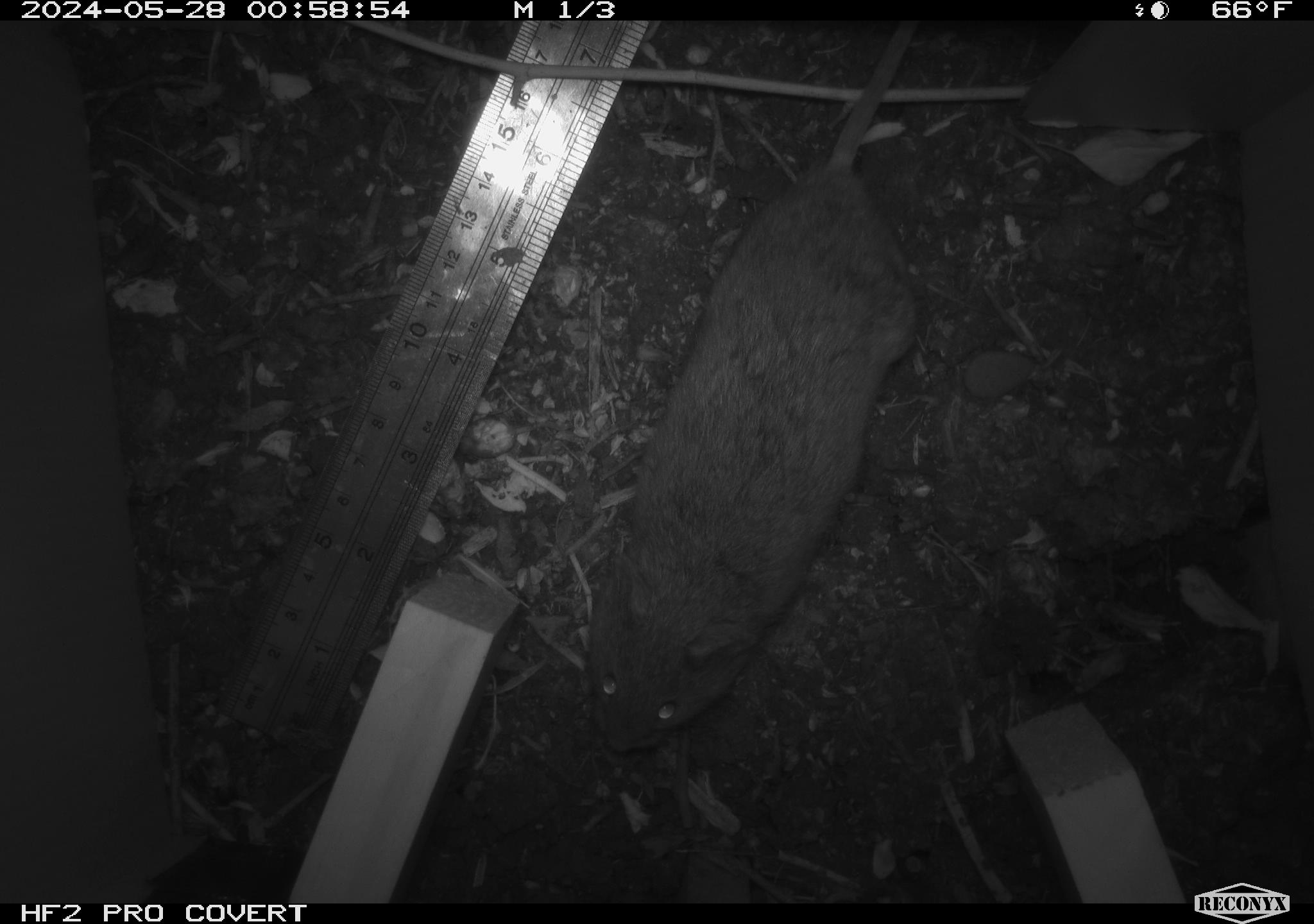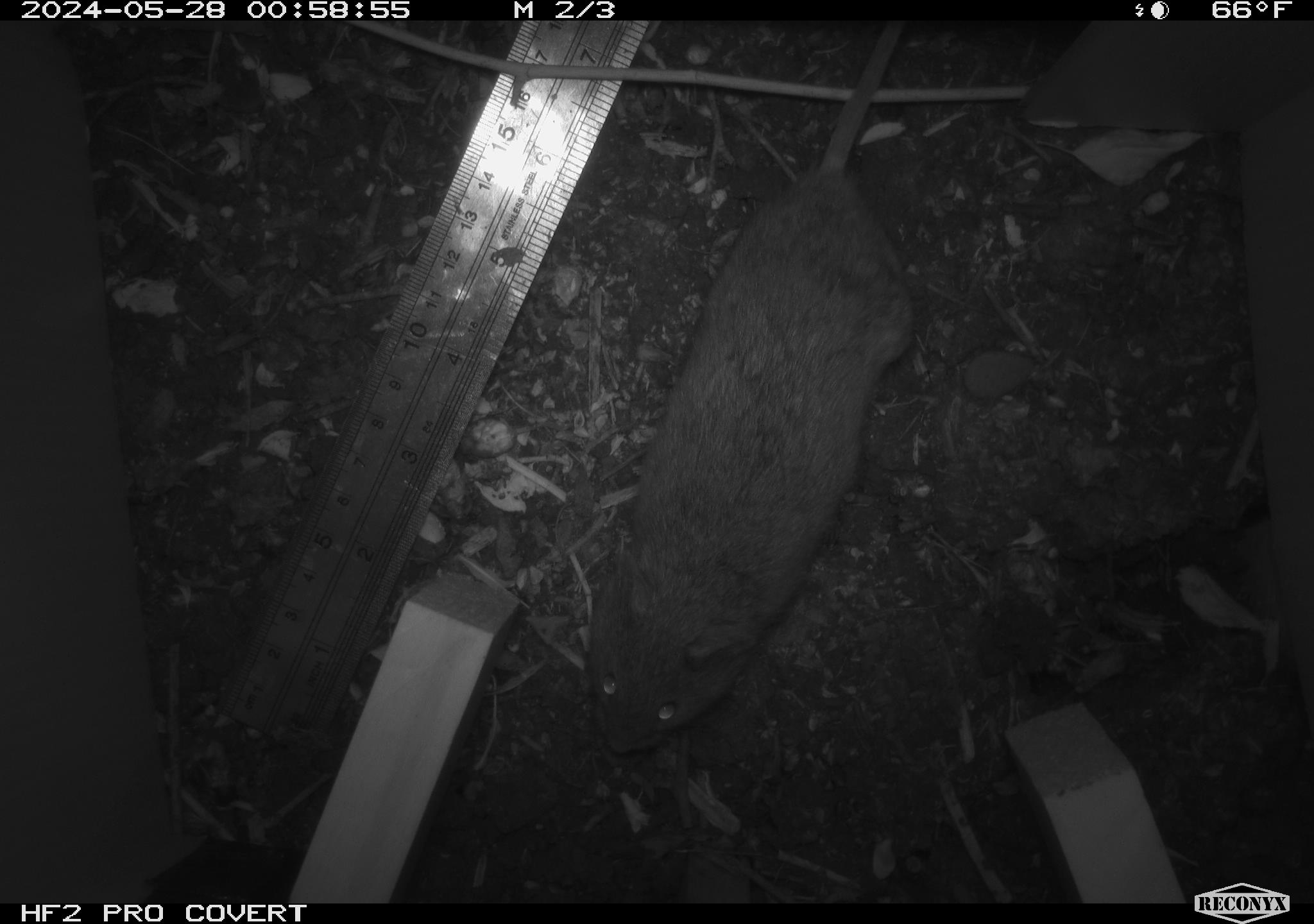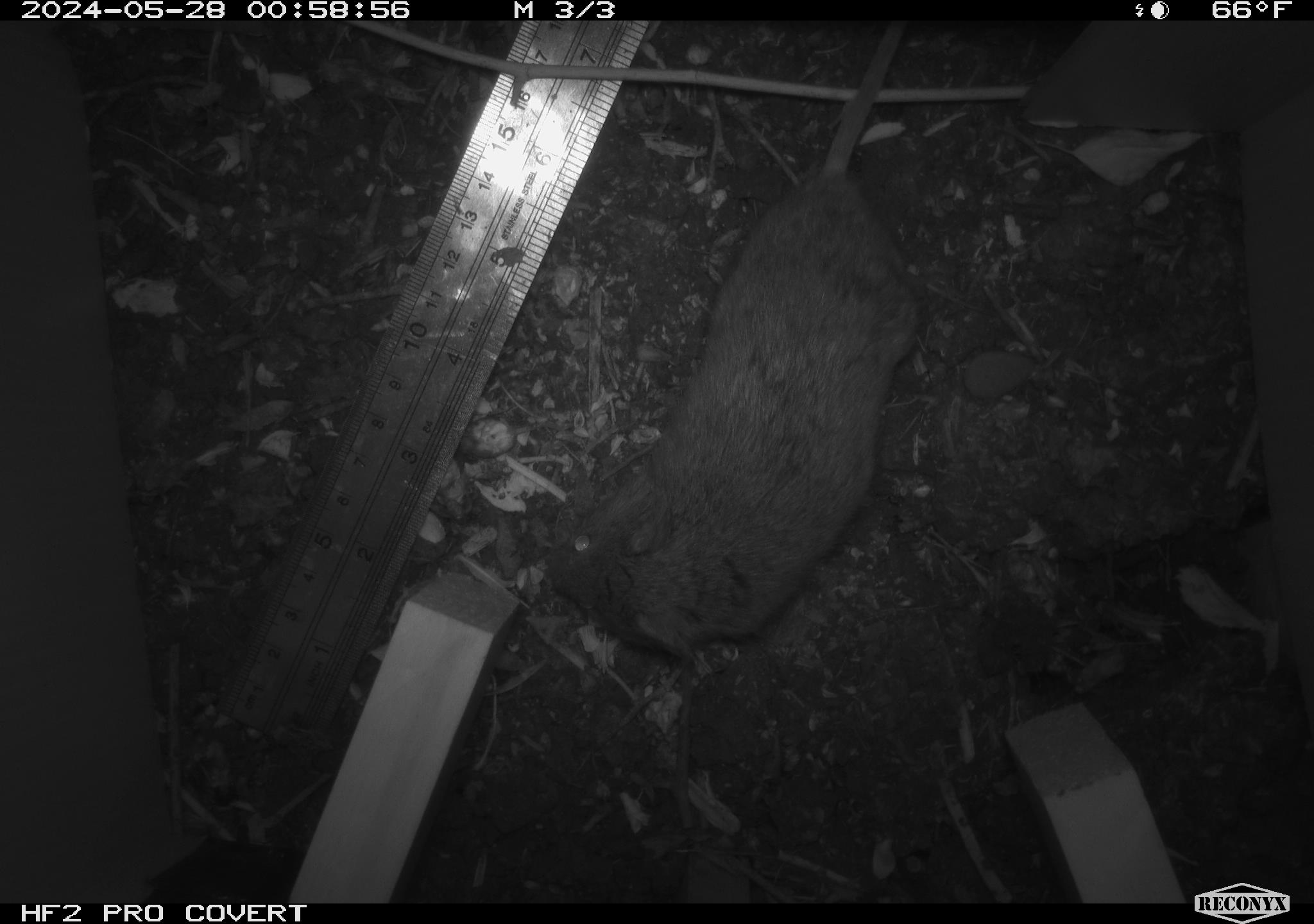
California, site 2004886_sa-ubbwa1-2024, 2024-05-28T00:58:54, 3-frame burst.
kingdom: Animalia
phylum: Chordata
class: Mammalia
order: Rodentia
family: Cricetidae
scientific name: Arvicolinae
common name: voles, lemmings, and muskrats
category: arvicolinae subfamily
Arvicolinae subfamily (voles, lemmings, and muskrats) (Arvicolinae).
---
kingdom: Animalia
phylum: Chordata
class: Mammalia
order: Rodentia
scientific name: Rodentia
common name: woodrat or rat or mouse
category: woodrat or rat or mouse species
Woodrat or rat or mouse species (woodrat or rat or mouse) (Rodentia).